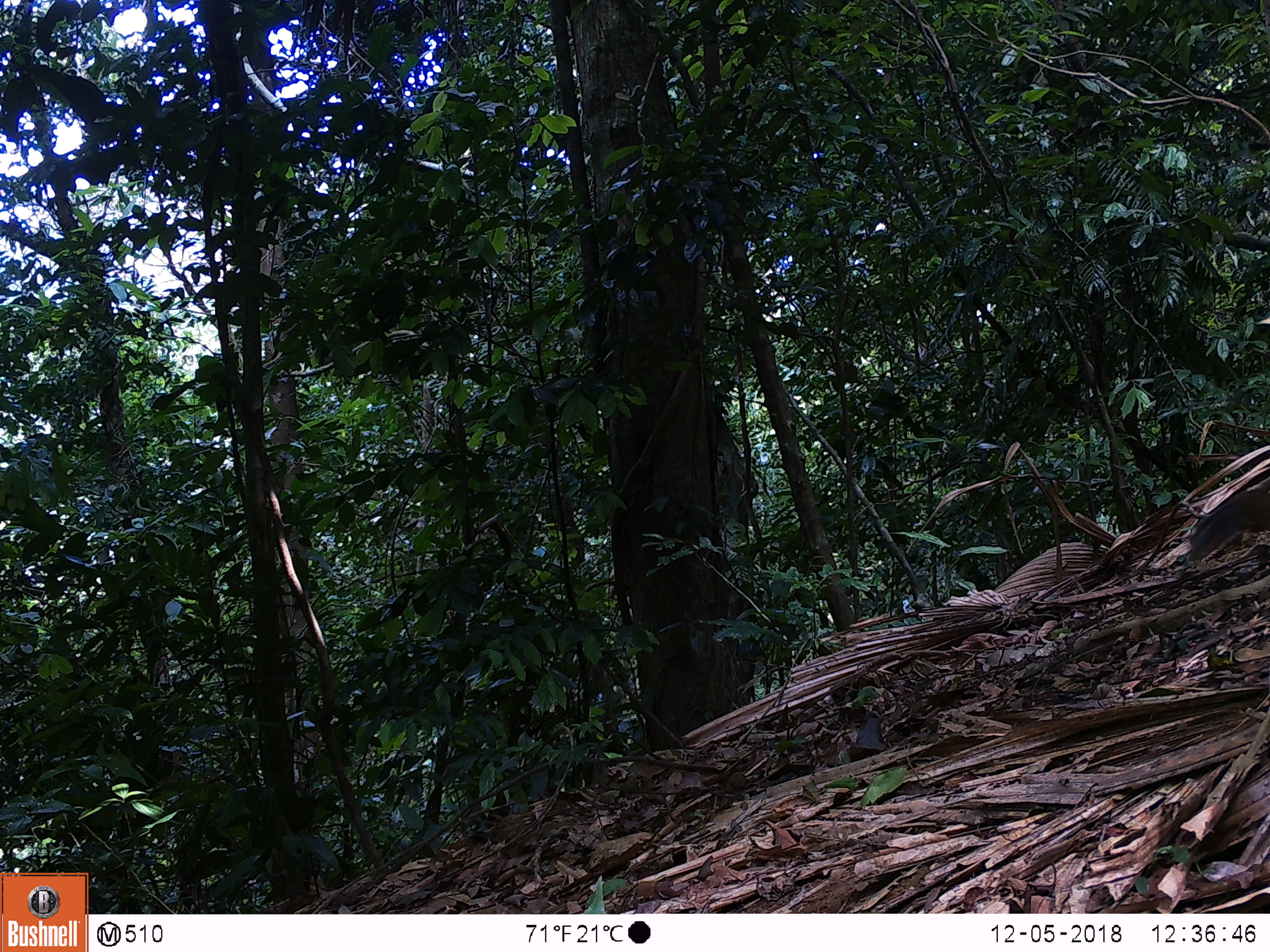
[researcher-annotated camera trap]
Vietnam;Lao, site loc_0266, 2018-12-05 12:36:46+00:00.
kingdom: Animalia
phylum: Chordata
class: Mammalia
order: Rodentia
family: Sciuridae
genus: Dremomys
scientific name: Dremomys rufigenis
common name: red-cheeked squirrel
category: red cheeked squirrel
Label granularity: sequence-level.